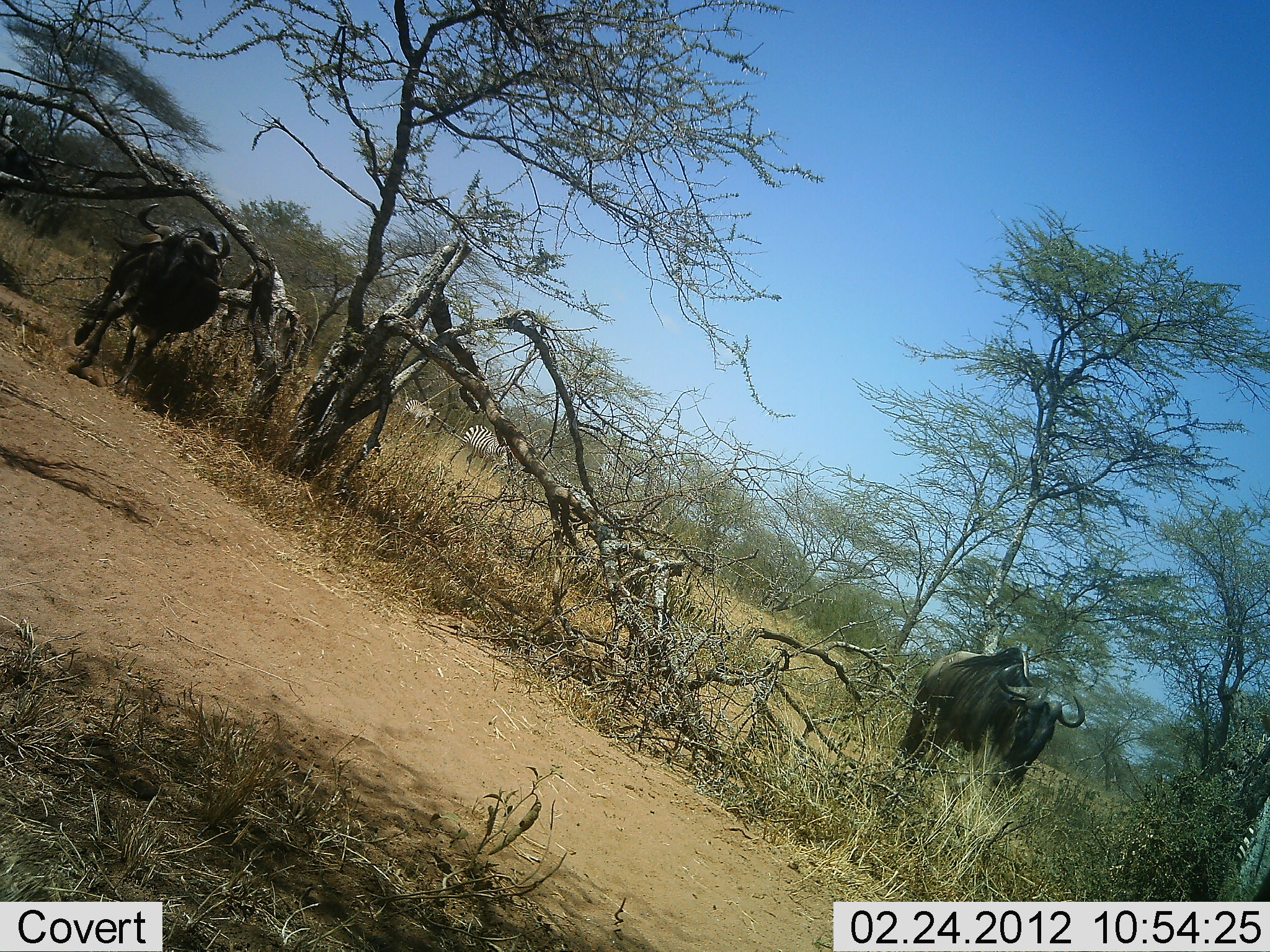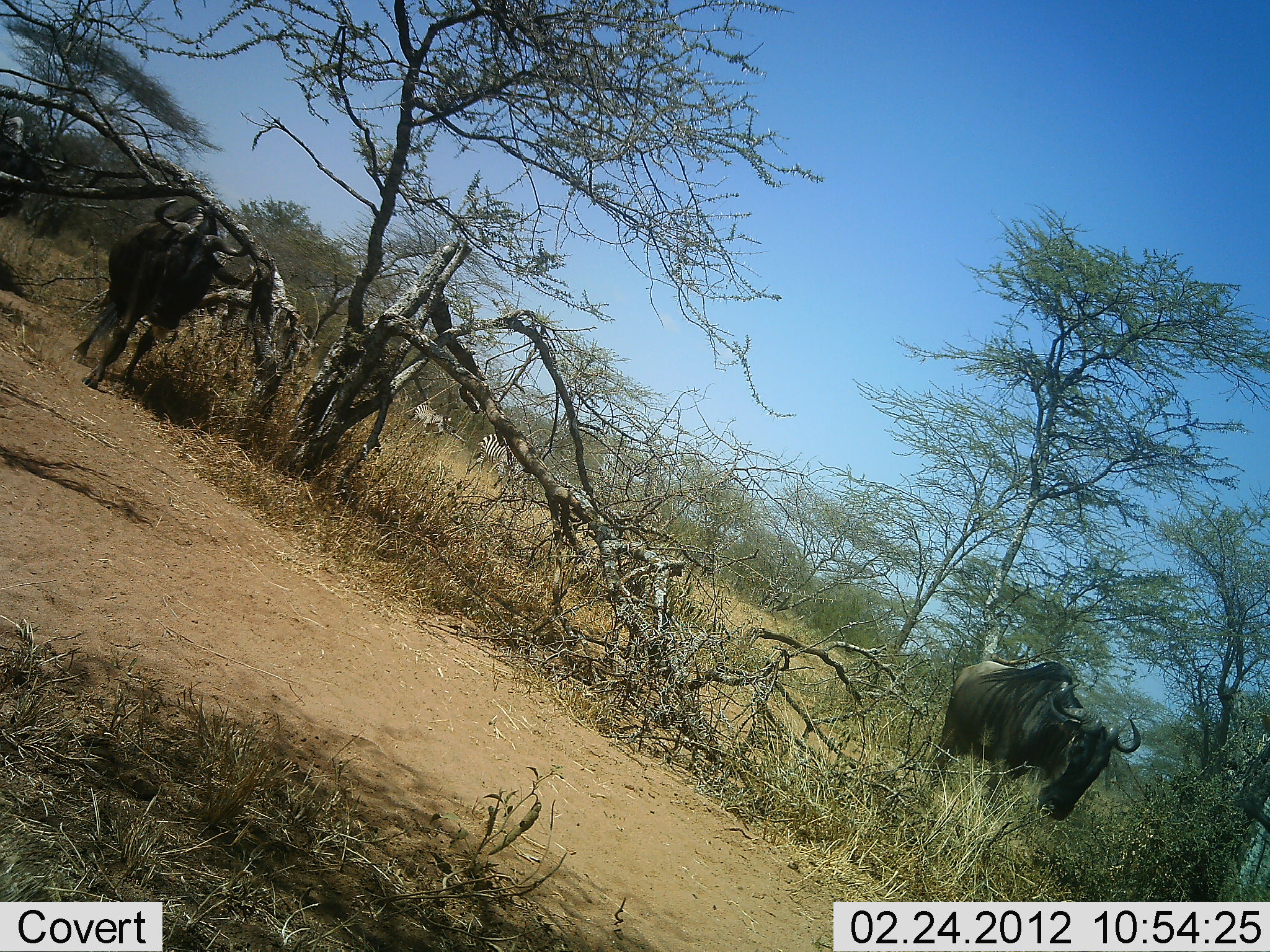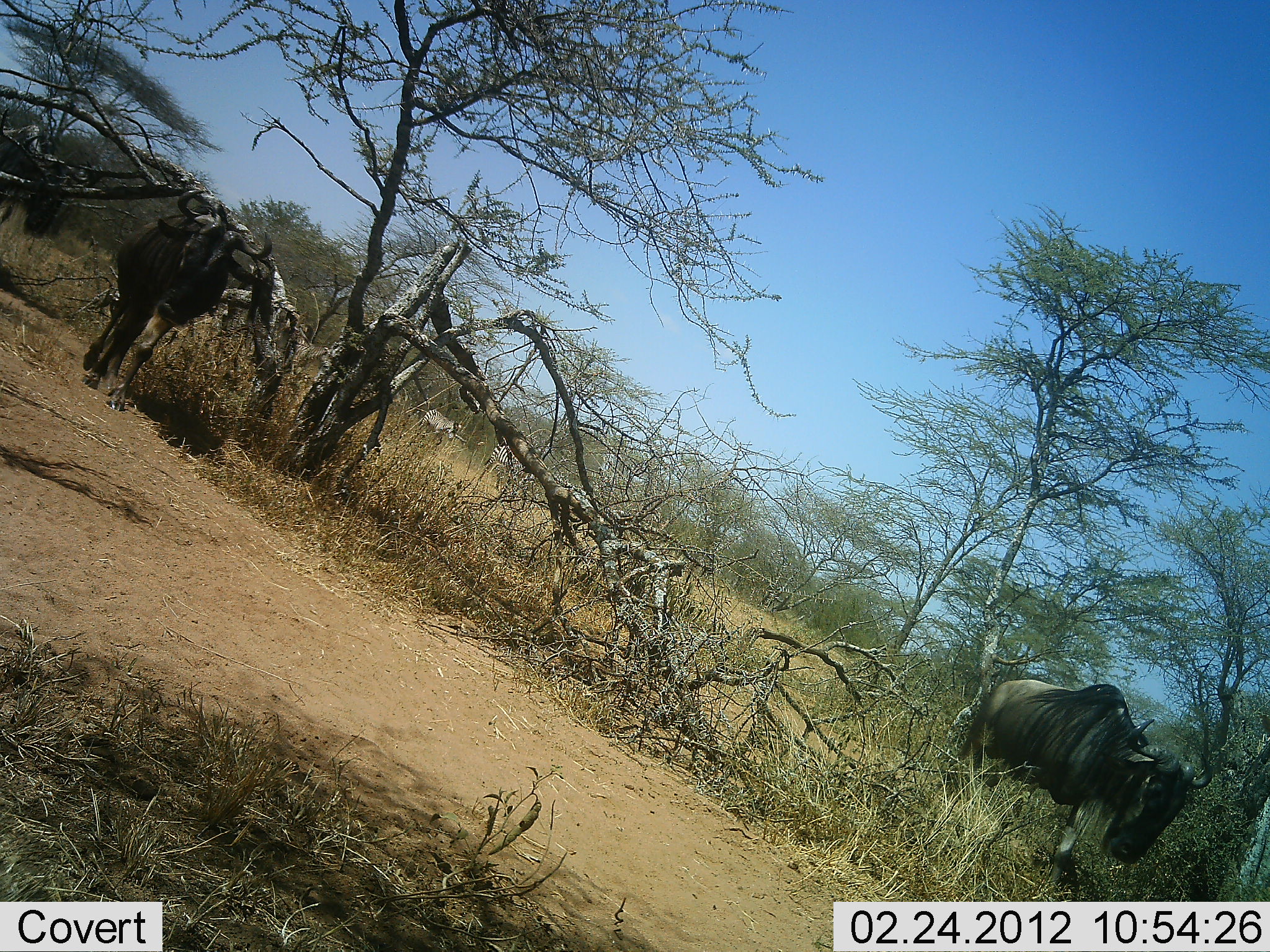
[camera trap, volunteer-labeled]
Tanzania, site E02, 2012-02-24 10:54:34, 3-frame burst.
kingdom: Animalia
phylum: Chordata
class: Mammalia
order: Artiodactyla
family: Bovidae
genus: Connochaetes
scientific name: Connochaetes taurinus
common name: blue wildebeest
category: wildebeest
Wildebeest (blue wildebeest) (Connochaetes taurinus), count 3. Behavior (volunteer vote fractions): standing 9%, resting 0%, moving 95%, interacting 0%. Young present (vote fraction): 0%. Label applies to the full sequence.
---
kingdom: Animalia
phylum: Chordata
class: Mammalia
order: Perissodactyla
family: Equidae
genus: Equus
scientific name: Equus quagga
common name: plains zebra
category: zebra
Zebra (plains zebra) (Equus quagga), count 4. Behavior (volunteer vote fractions): standing 11%, resting 0%, moving 100%, interacting 0%. Young present (vote fraction): 11%. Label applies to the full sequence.